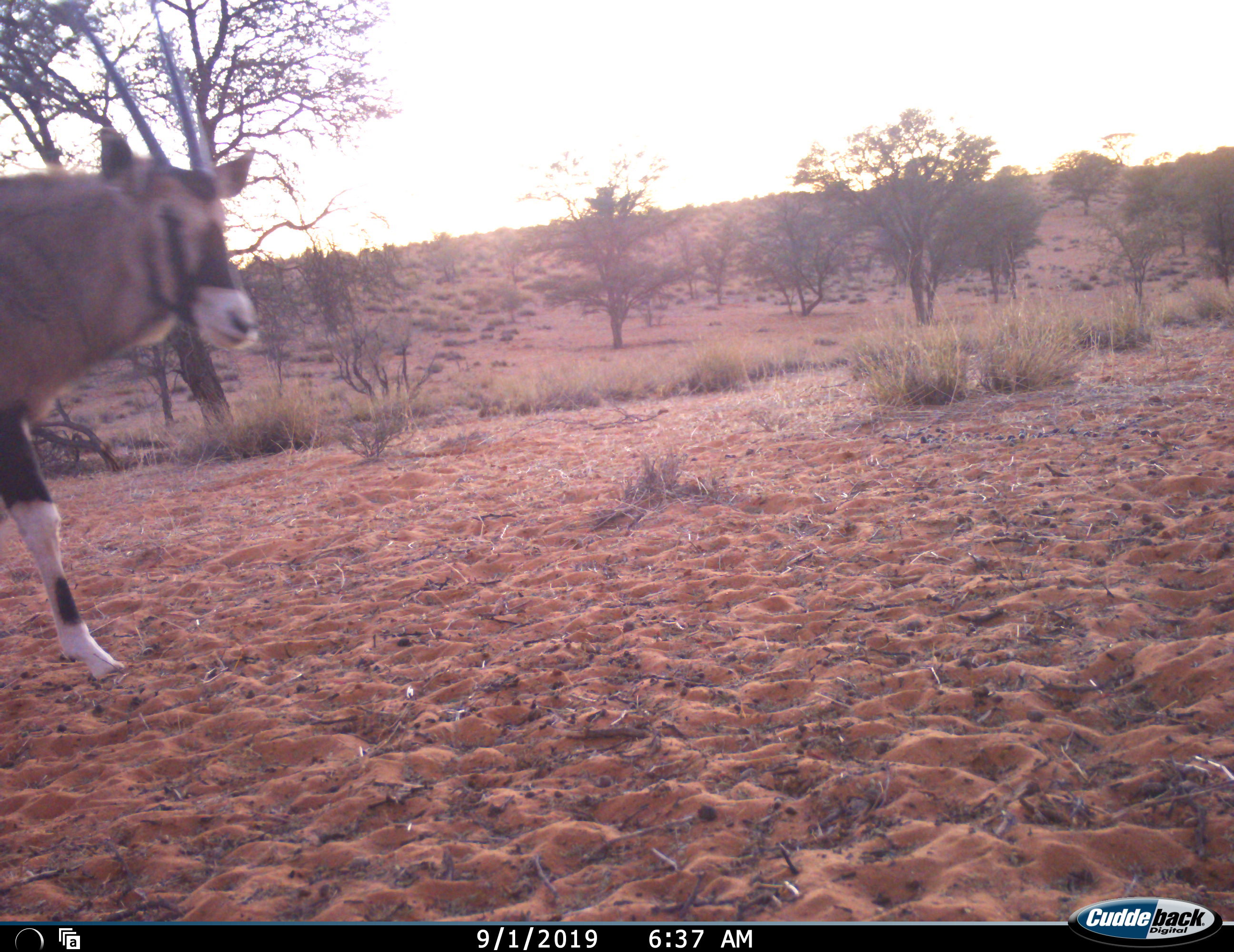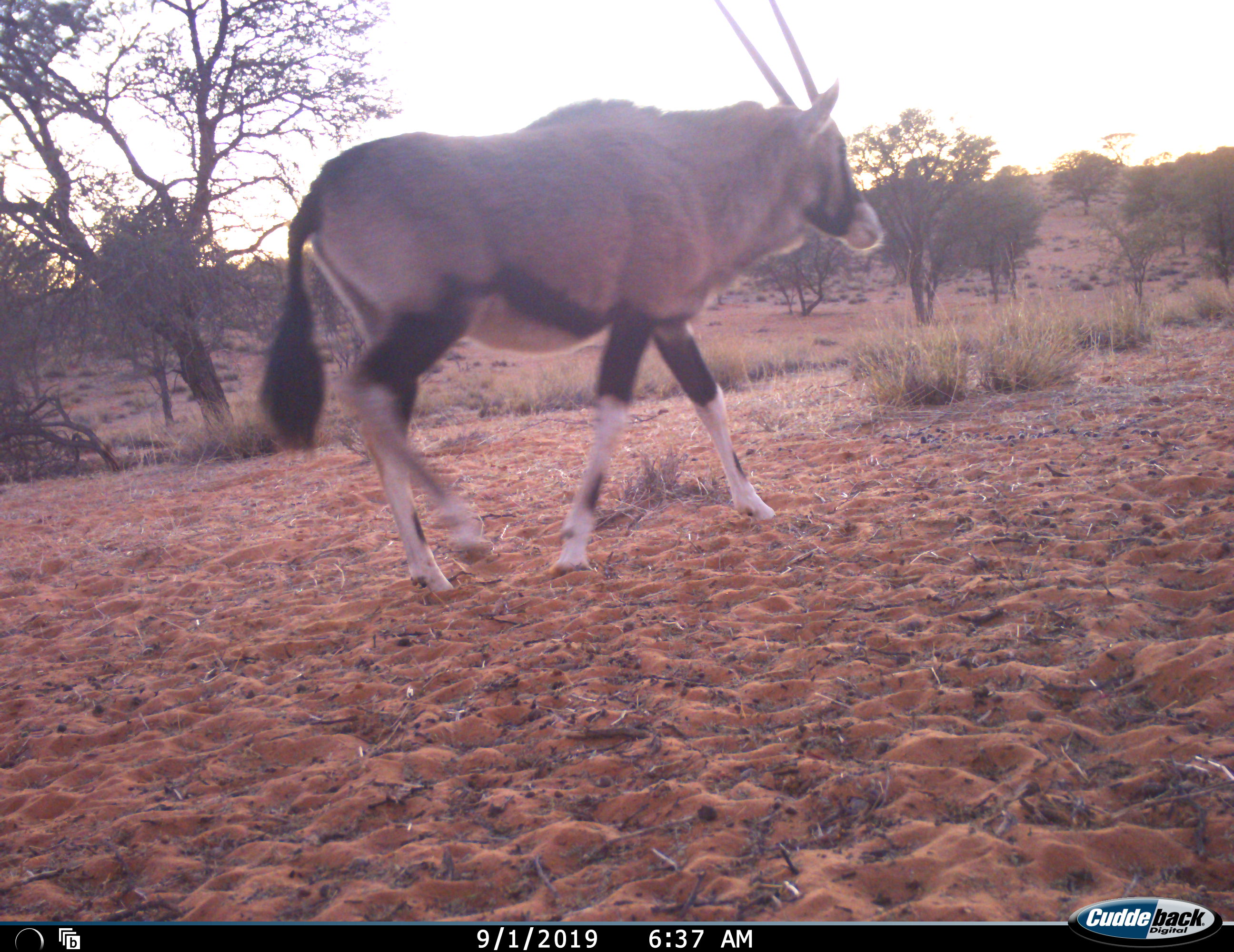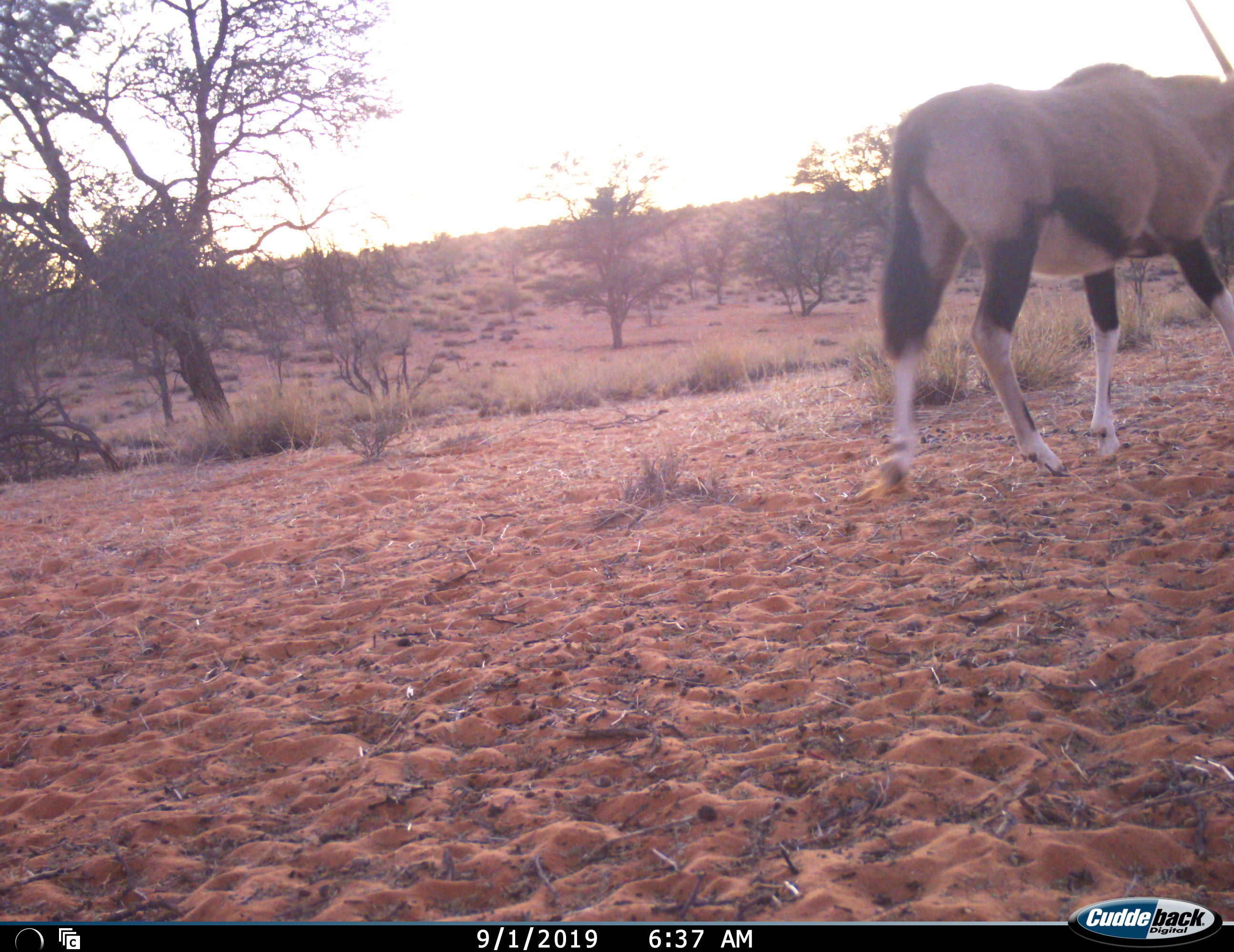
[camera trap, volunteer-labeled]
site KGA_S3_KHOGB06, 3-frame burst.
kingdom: Animalia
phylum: Chordata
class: Mammalia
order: Artiodactyla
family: Bovidae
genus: Oryx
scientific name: Oryx gazella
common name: gemsbok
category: oryx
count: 1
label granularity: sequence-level